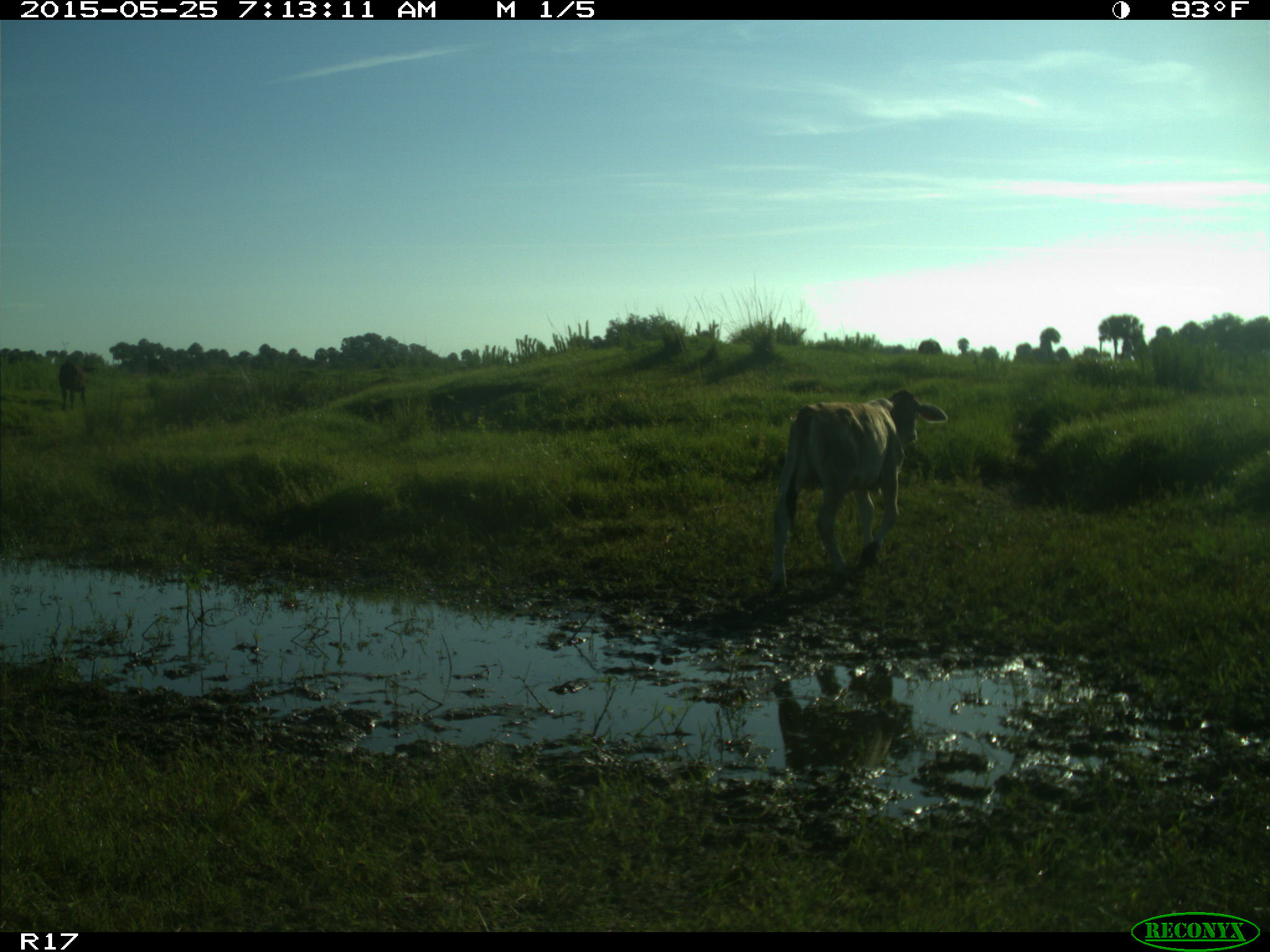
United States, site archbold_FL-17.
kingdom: Animalia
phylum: Chordata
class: Mammalia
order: Artiodactyla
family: Bovidae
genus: Bos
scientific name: Bos taurus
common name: domestic cow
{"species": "Bos taurus (domestic cow)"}